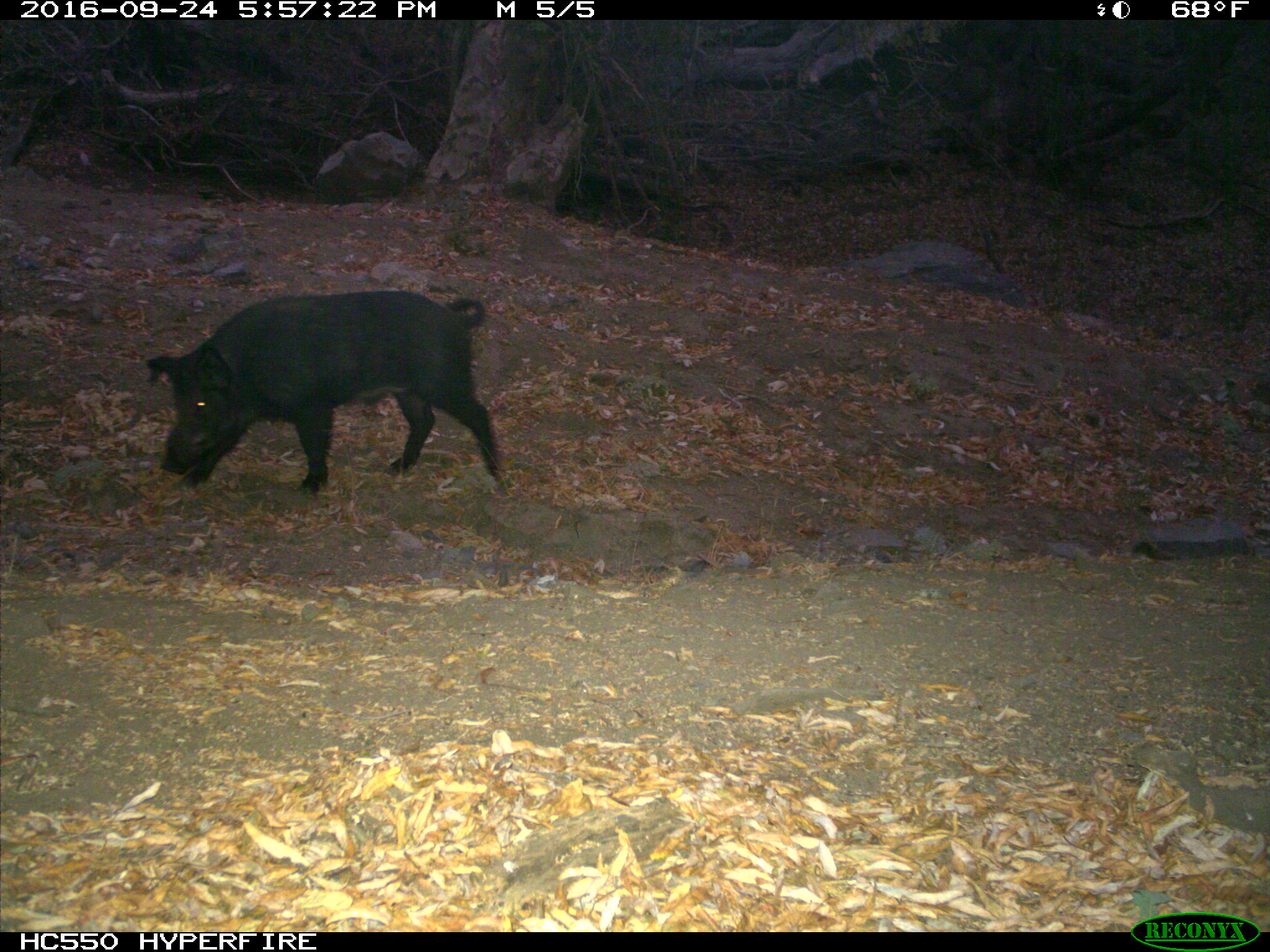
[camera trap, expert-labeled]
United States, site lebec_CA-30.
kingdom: Animalia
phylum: Chordata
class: Mammalia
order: Artiodactyla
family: Suidae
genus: Sus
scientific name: Sus scrofa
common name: wild boar